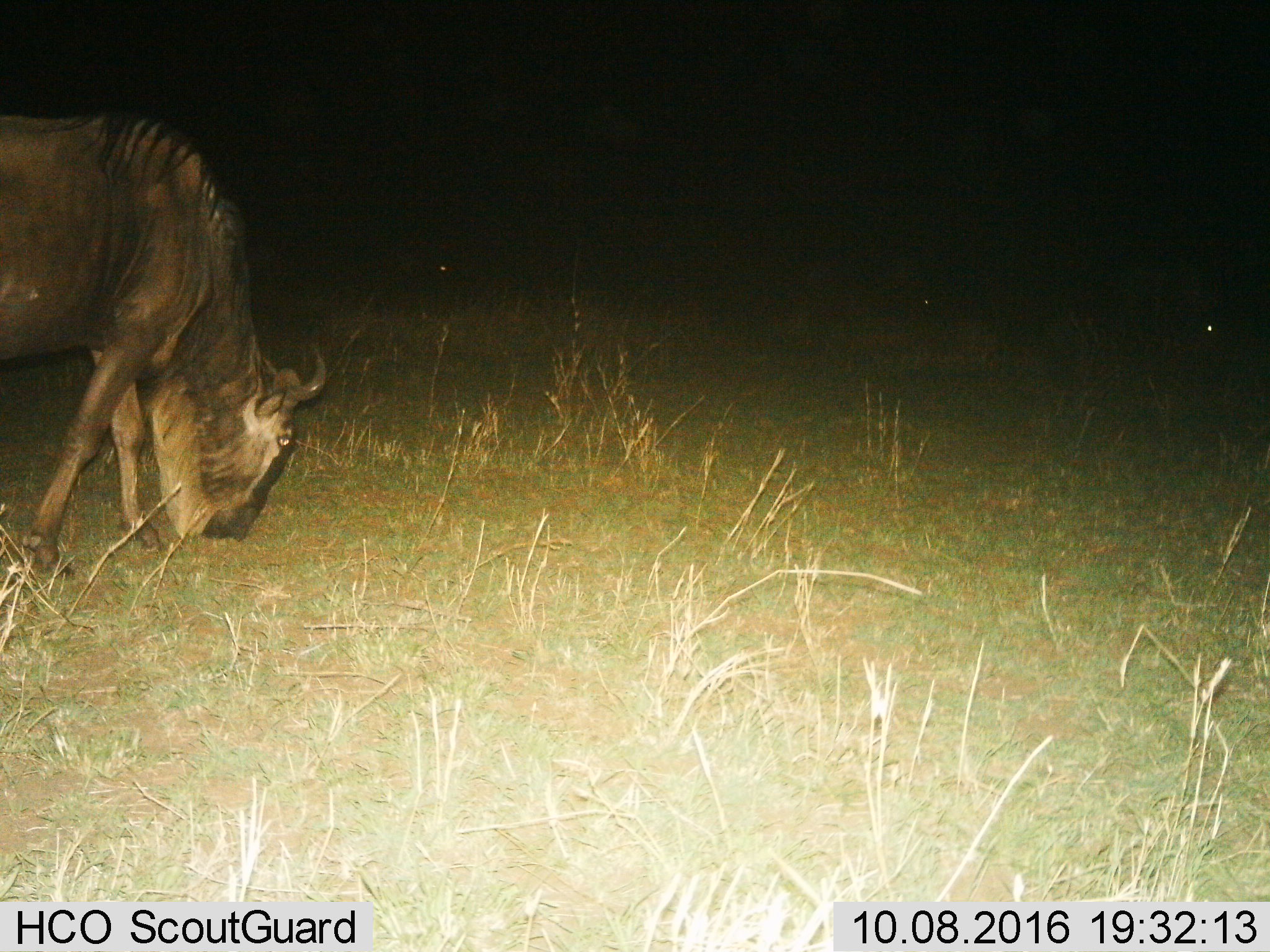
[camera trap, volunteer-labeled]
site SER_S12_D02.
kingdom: Animalia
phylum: Chordata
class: Mammalia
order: Artiodactyla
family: Bovidae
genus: Connochaetes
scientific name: Connochaetes taurinus taurinus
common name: blue wildebeest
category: wildebeestblue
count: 1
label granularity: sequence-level